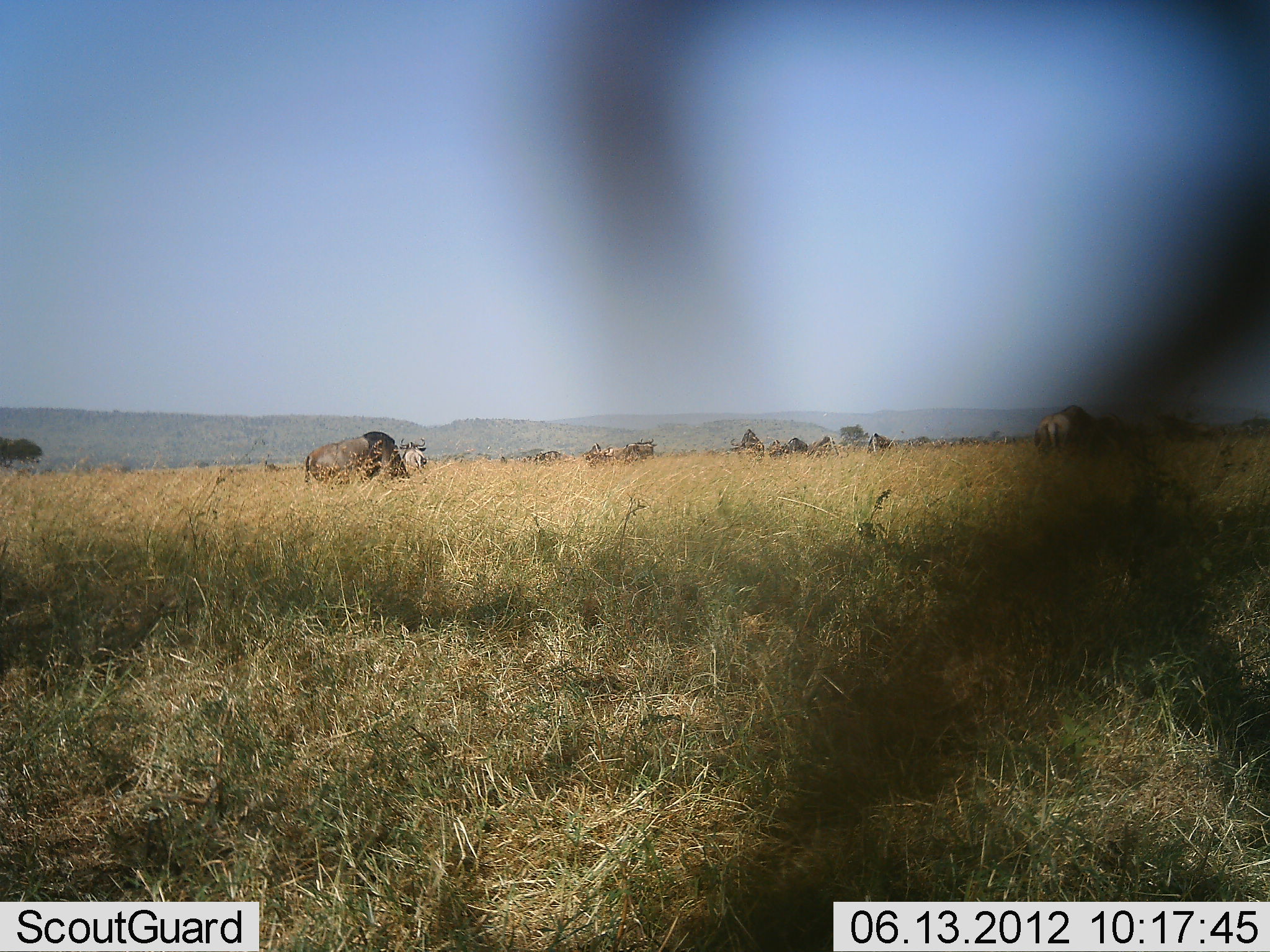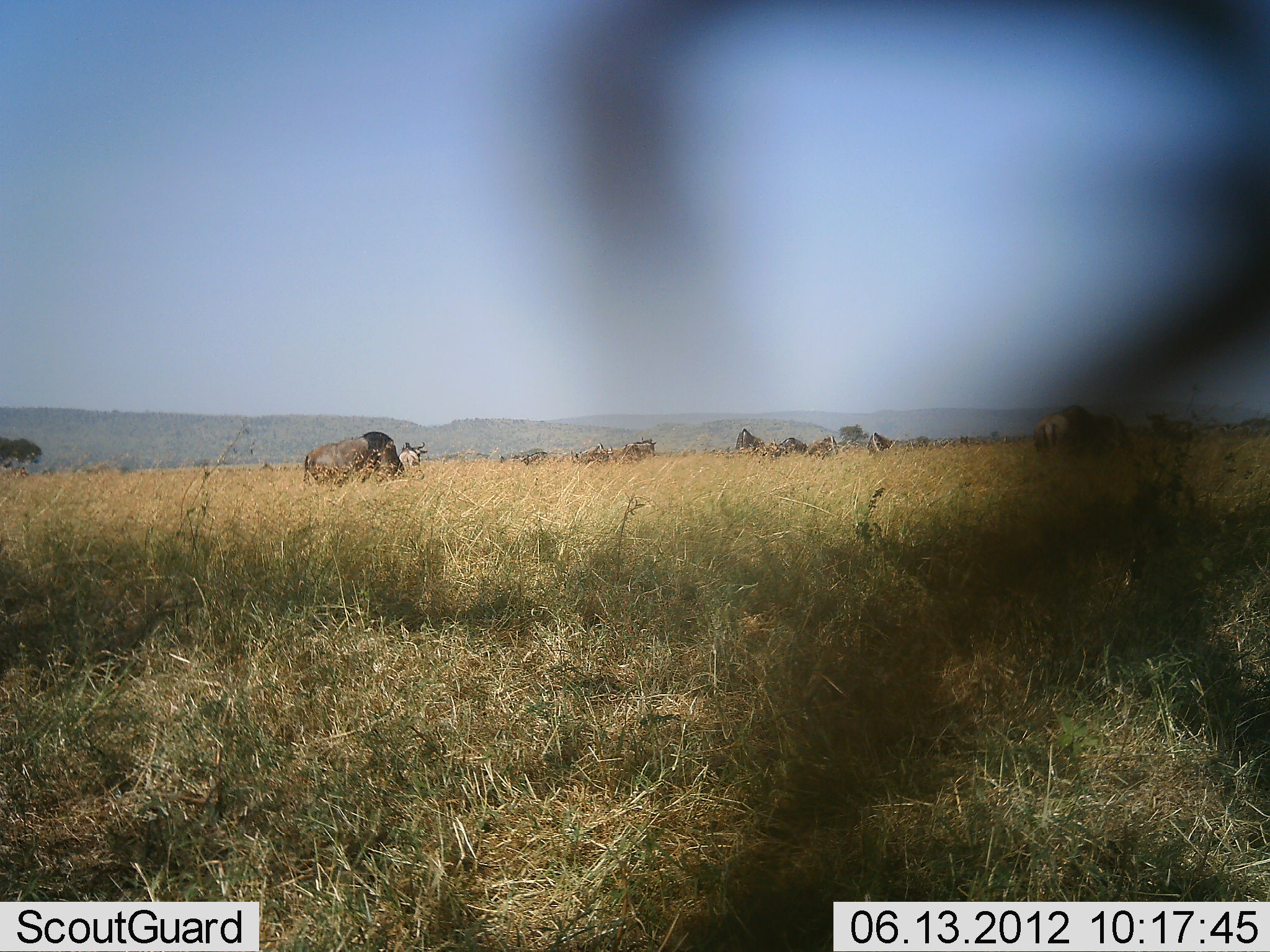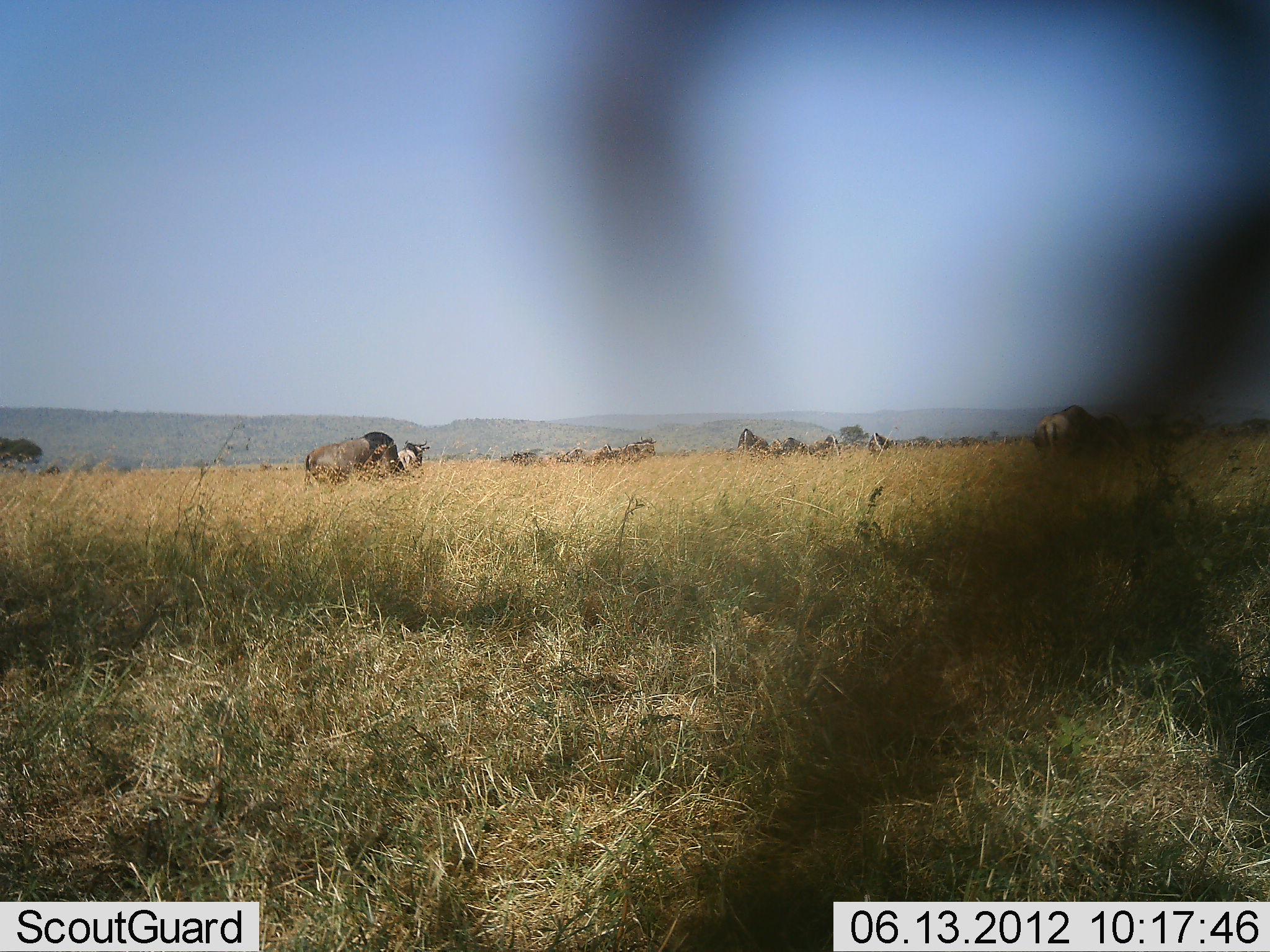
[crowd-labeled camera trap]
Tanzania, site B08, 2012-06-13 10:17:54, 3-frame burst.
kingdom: Animalia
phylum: Chordata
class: Mammalia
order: Artiodactyla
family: Bovidae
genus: Connochaetes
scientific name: Connochaetes taurinus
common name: blue wildebeest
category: wildebeest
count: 11-50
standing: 50%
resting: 0%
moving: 17%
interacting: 0%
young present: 0%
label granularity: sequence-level